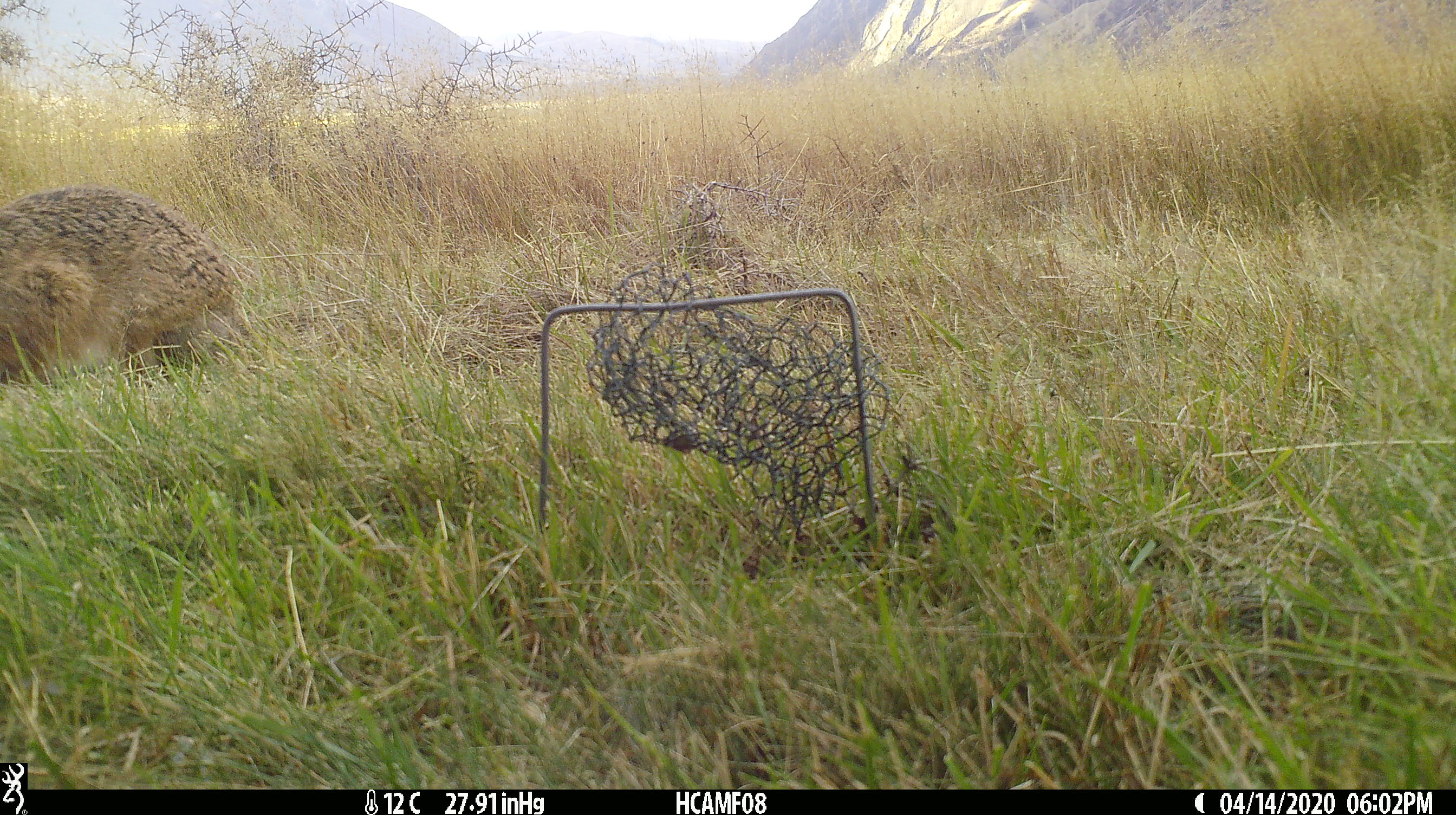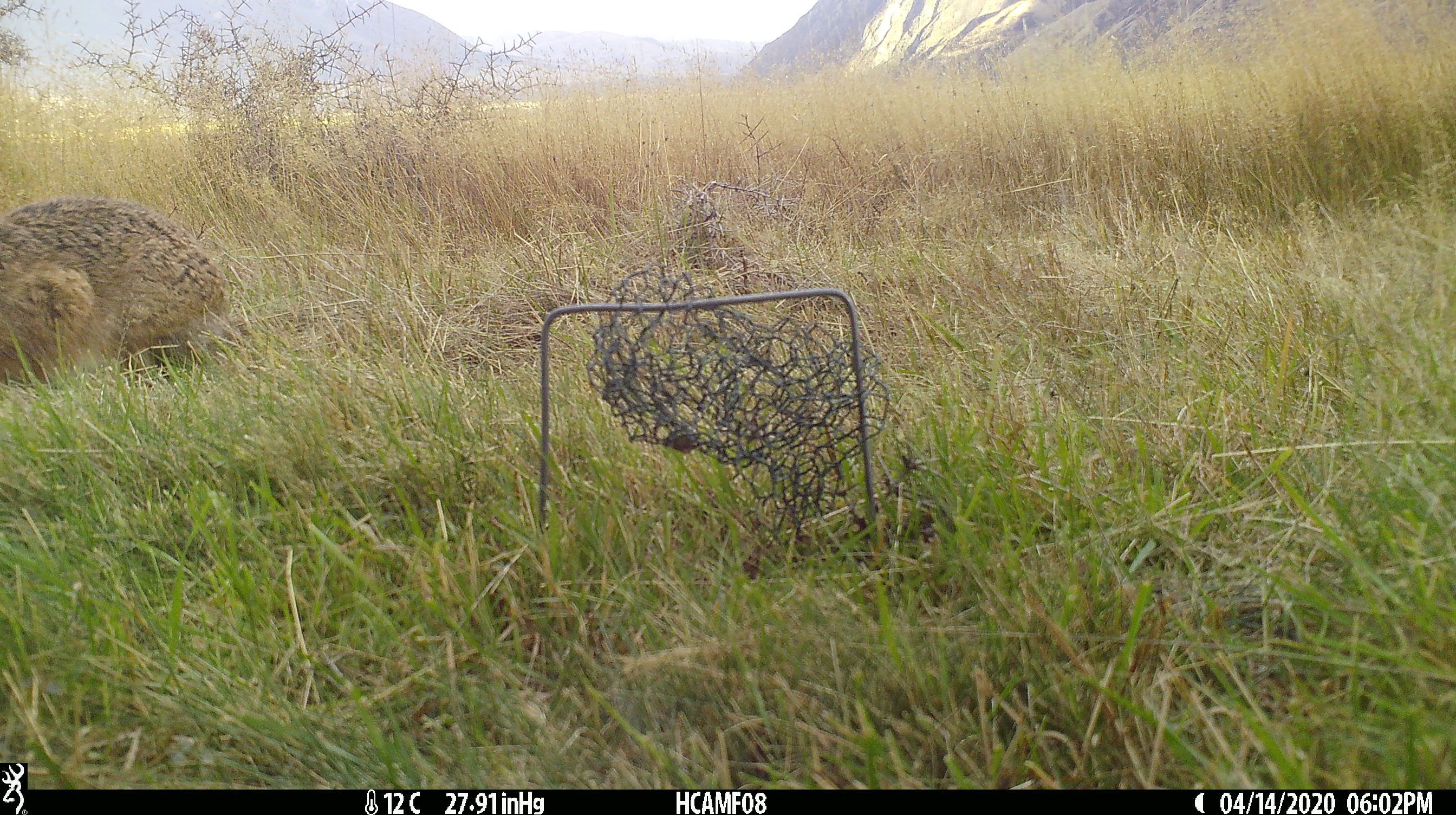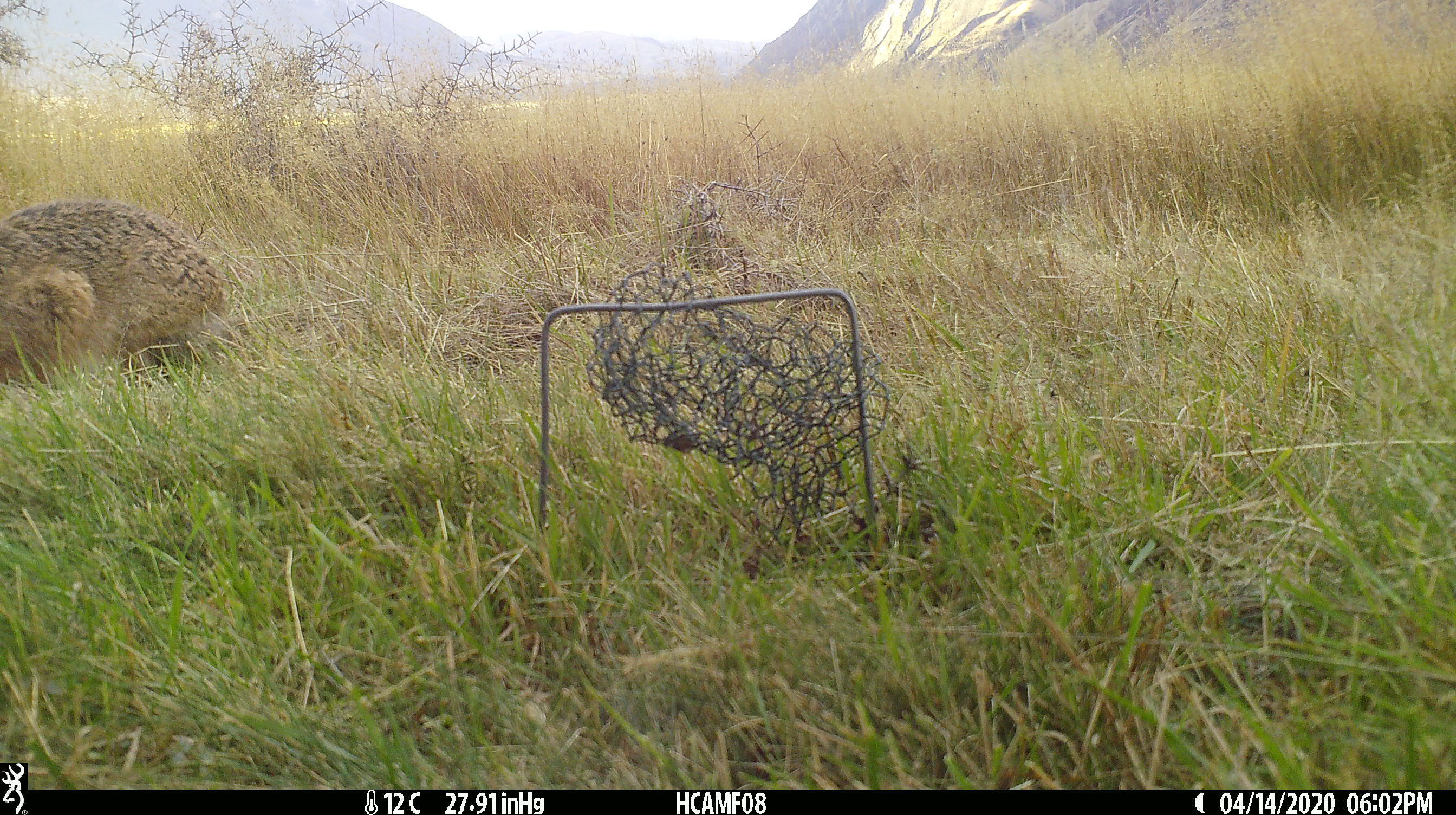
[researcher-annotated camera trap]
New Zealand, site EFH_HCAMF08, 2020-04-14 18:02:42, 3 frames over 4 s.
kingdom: Animalia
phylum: Chordata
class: Mammalia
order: Lagomorpha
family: Leporidae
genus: Oryctolagus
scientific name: Oryctolagus cuniculus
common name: european rabbit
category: rabbit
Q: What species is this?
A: Rabbit (european rabbit) (Oryctolagus cuniculus).